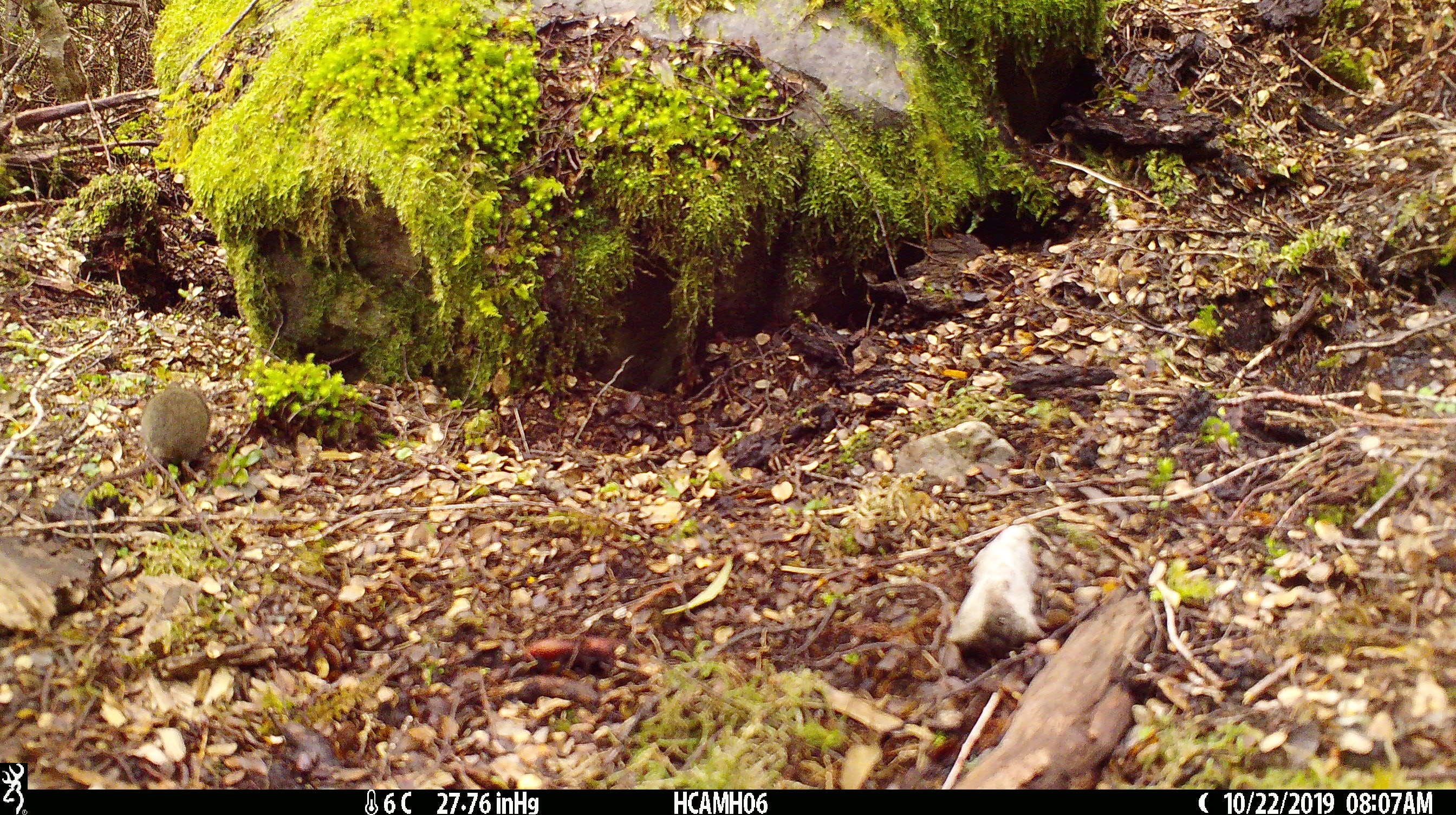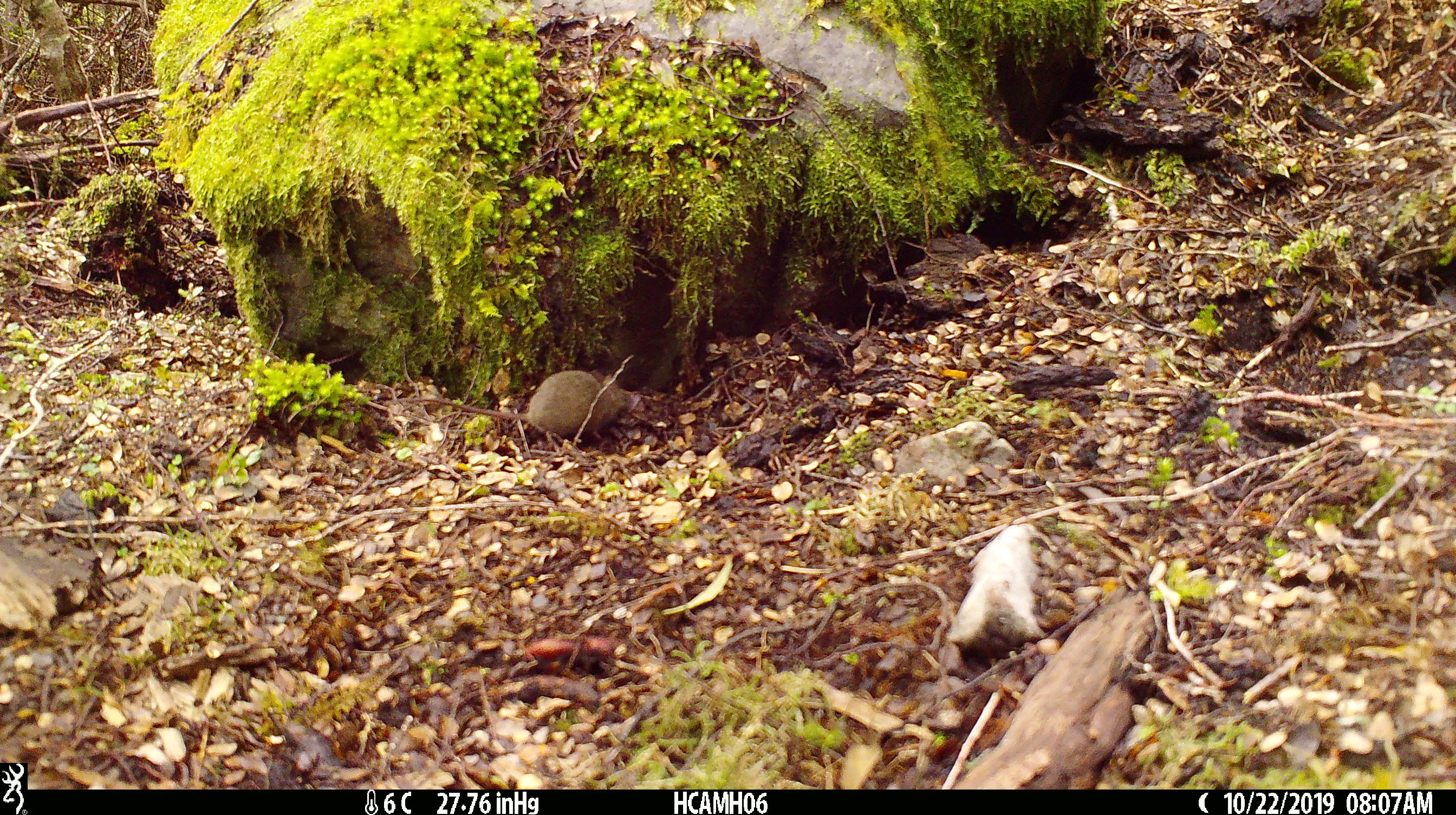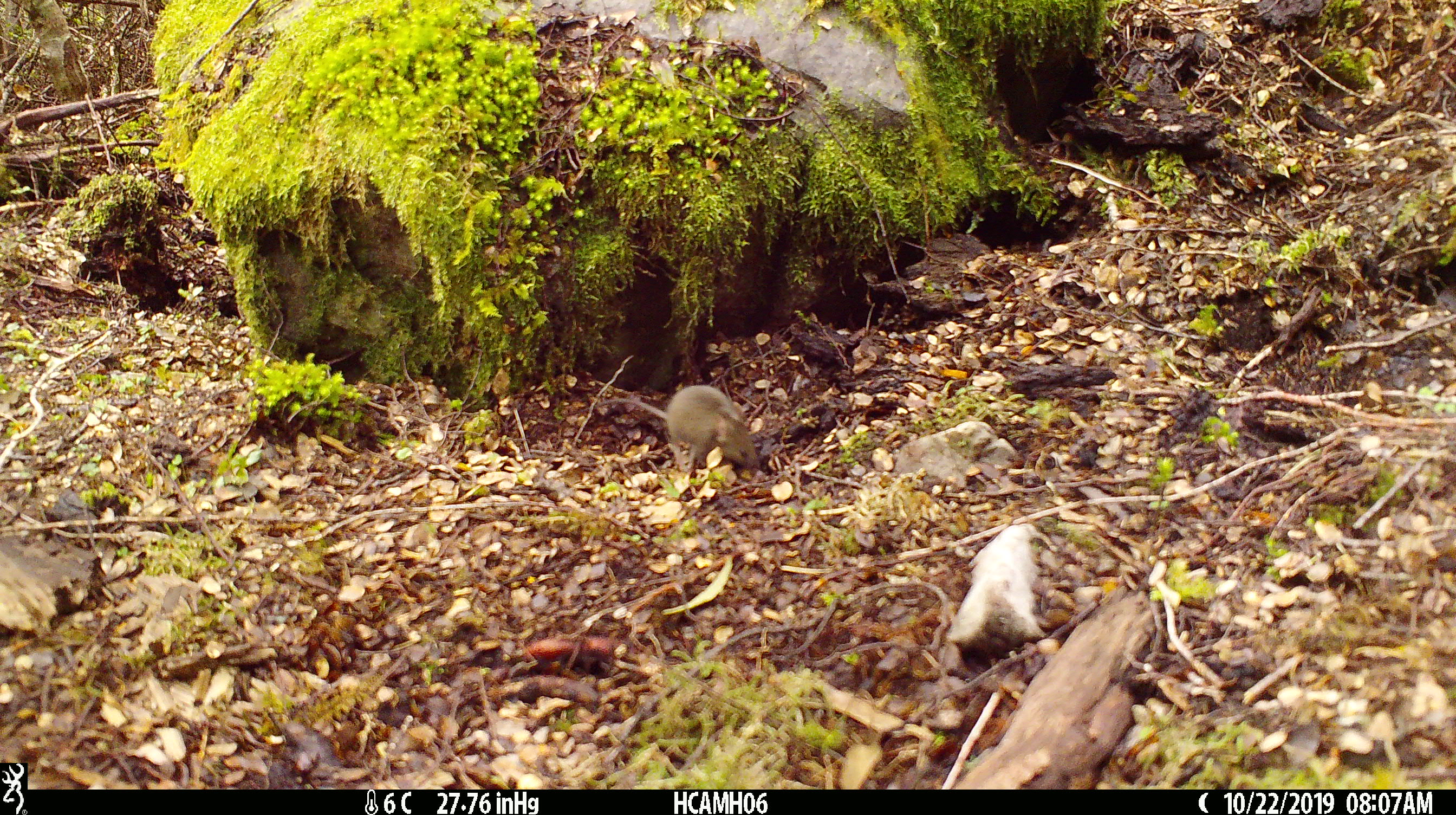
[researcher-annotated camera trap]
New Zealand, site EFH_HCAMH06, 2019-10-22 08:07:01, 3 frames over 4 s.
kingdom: Animalia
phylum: Chordata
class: Mammalia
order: Rodentia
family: Muridae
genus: Mus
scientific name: Mus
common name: mouse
Mouse (Mus).